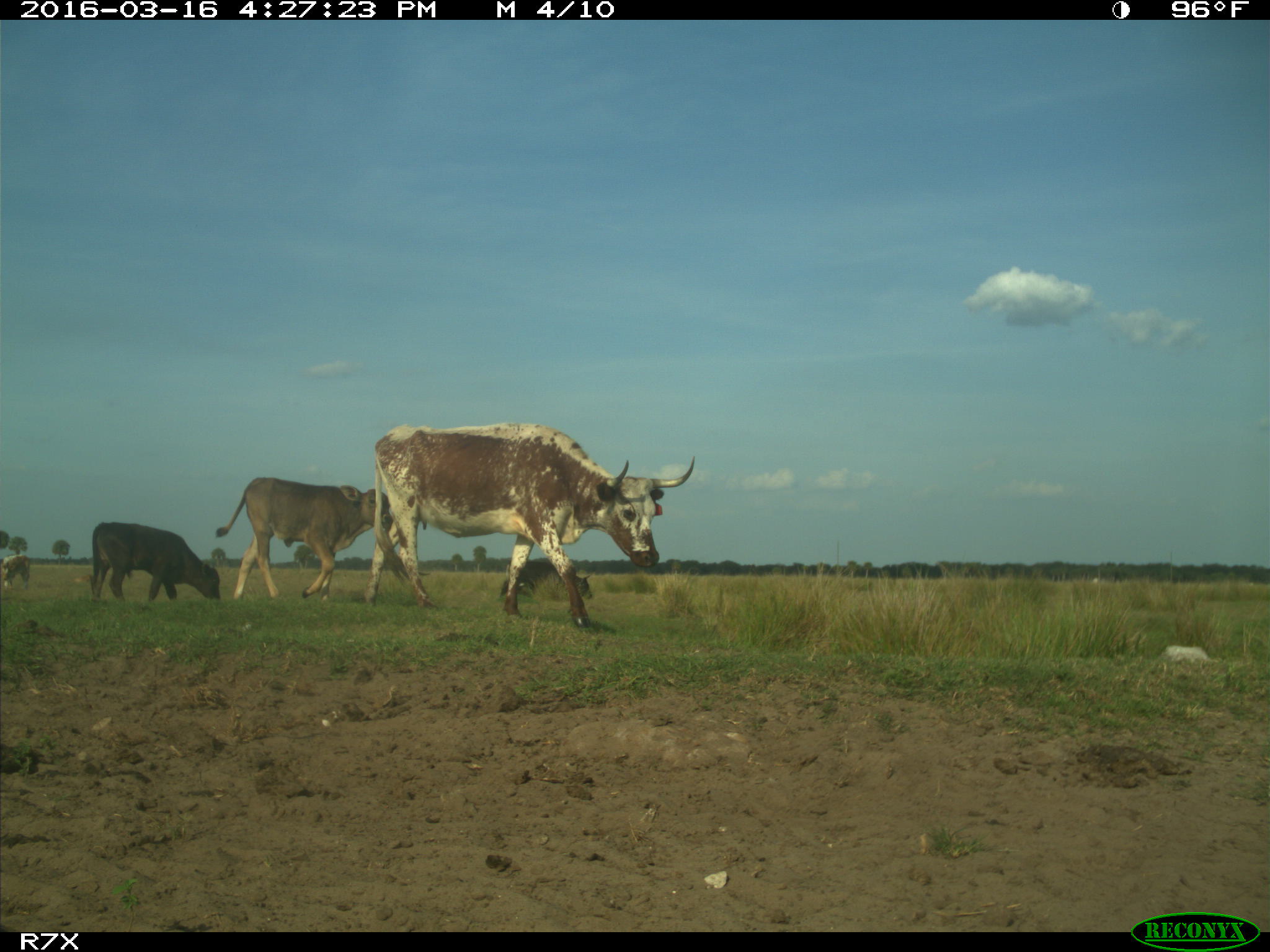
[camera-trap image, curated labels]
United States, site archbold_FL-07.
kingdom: Animalia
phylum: Chordata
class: Mammalia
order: Artiodactyla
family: Bovidae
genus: Bos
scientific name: Bos taurus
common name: domestic cow